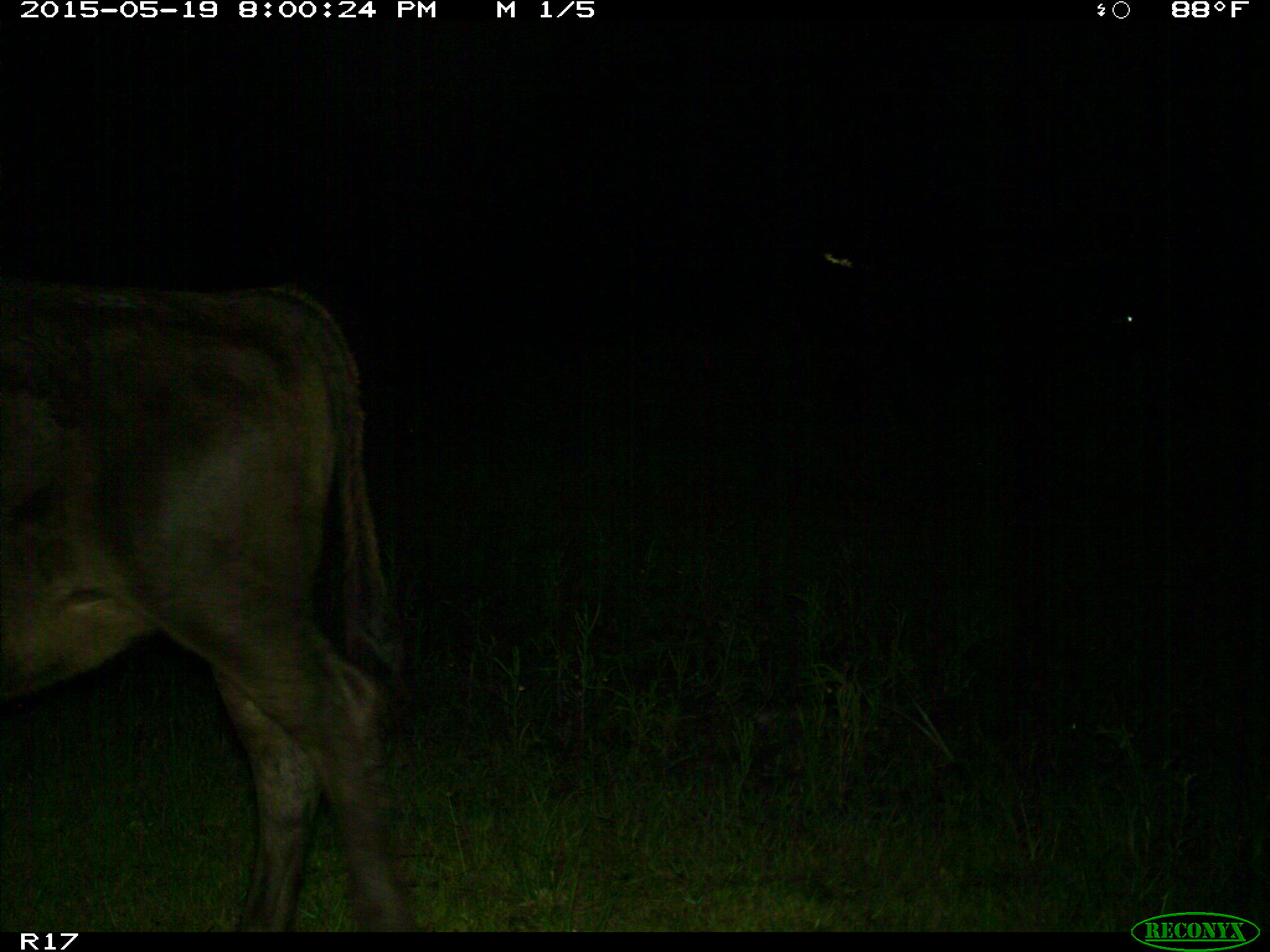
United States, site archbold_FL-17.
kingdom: Animalia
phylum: Chordata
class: Mammalia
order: Artiodactyla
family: Bovidae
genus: Bos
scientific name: Bos taurus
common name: domestic cow